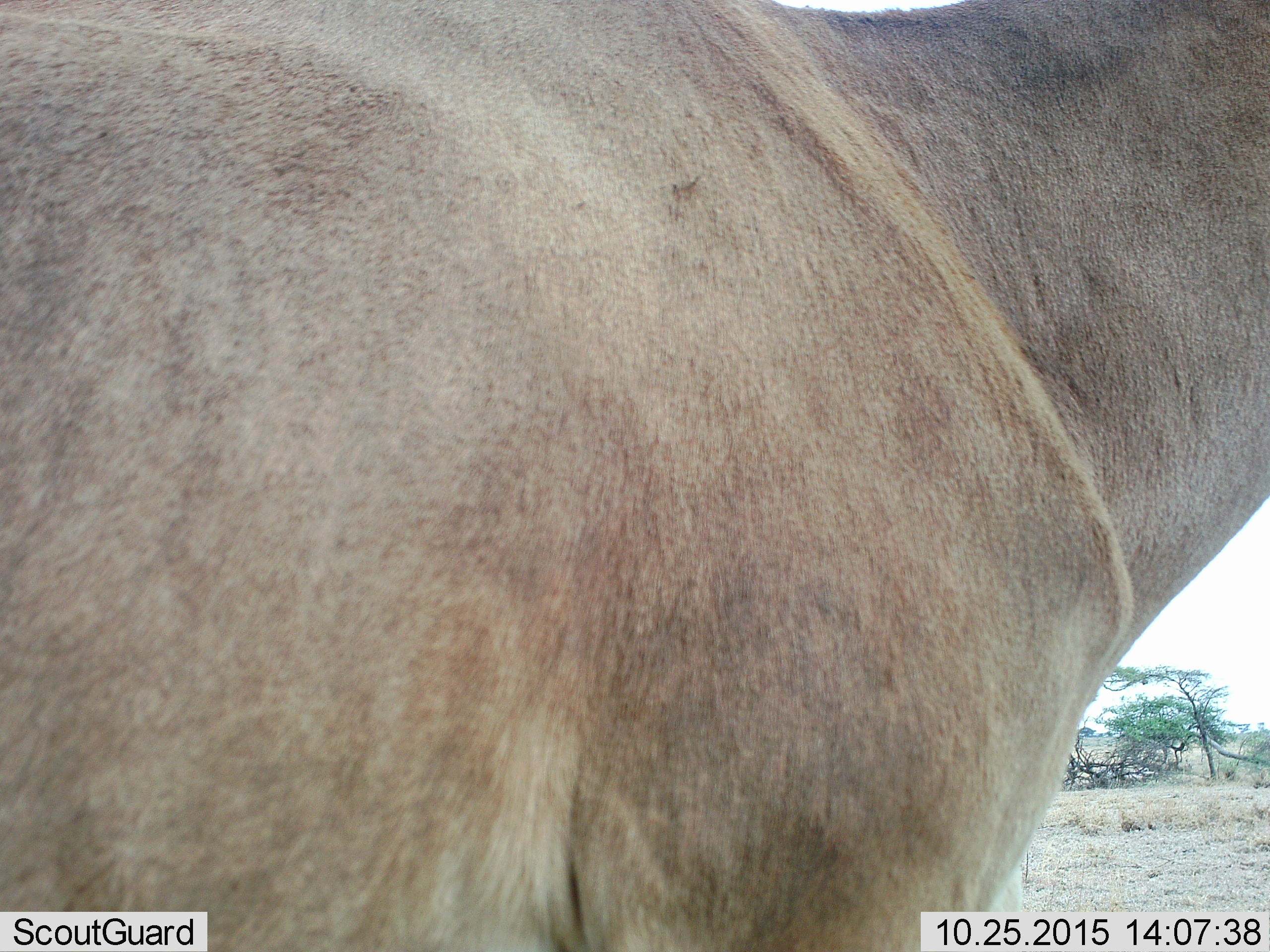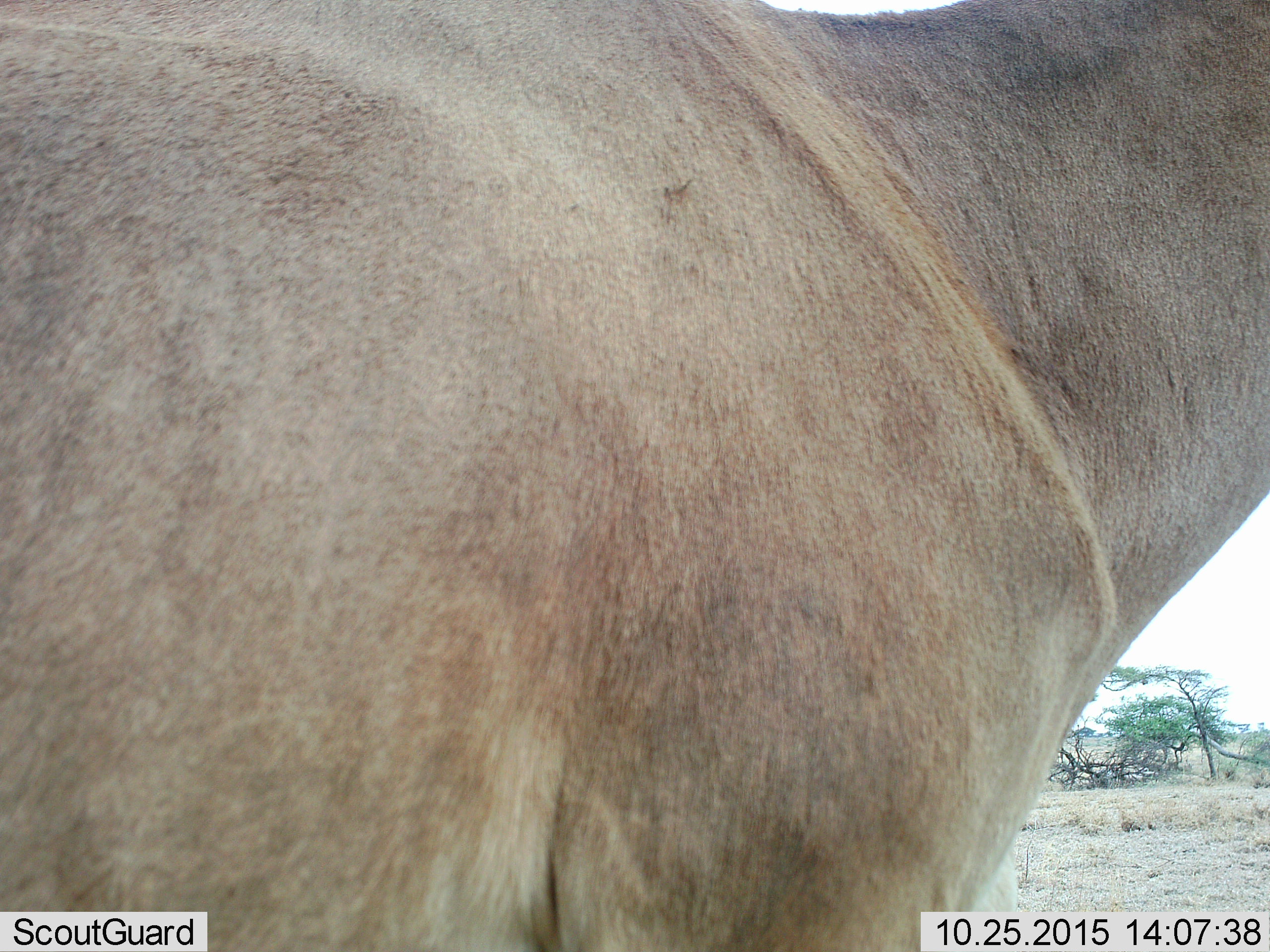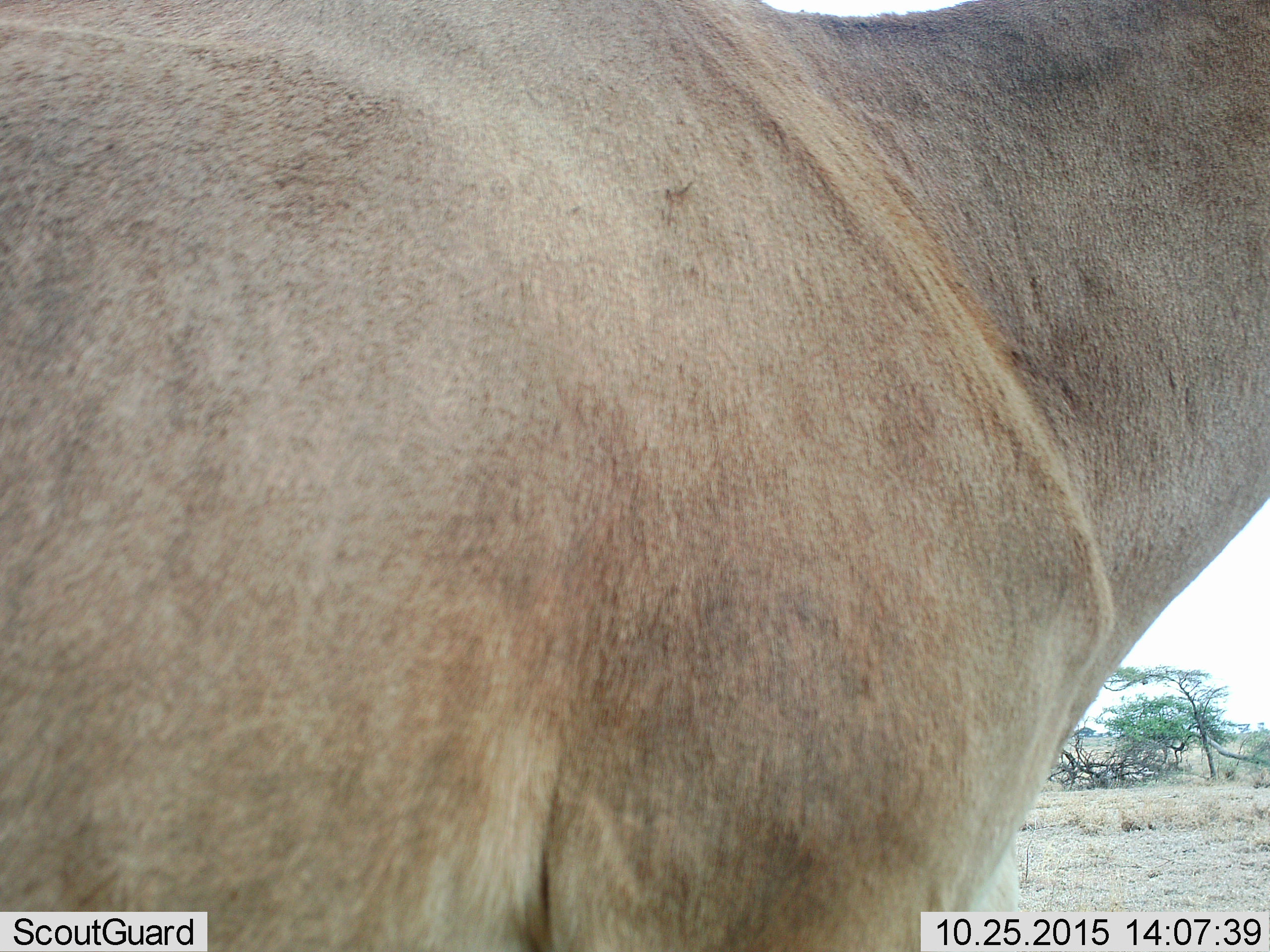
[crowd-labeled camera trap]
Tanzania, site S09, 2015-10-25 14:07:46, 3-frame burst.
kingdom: Animalia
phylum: Chordata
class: Mammalia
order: Artiodactyla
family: Bovidae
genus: Alcelaphus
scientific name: Alcelaphus buselaphus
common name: hartebeest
Hartebeest (Alcelaphus buselaphus), count 1. Behavior (volunteer vote fractions): standing 100%, resting 0%, moving 0%, interacting 0%. Young present (vote fraction): 0%. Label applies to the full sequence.